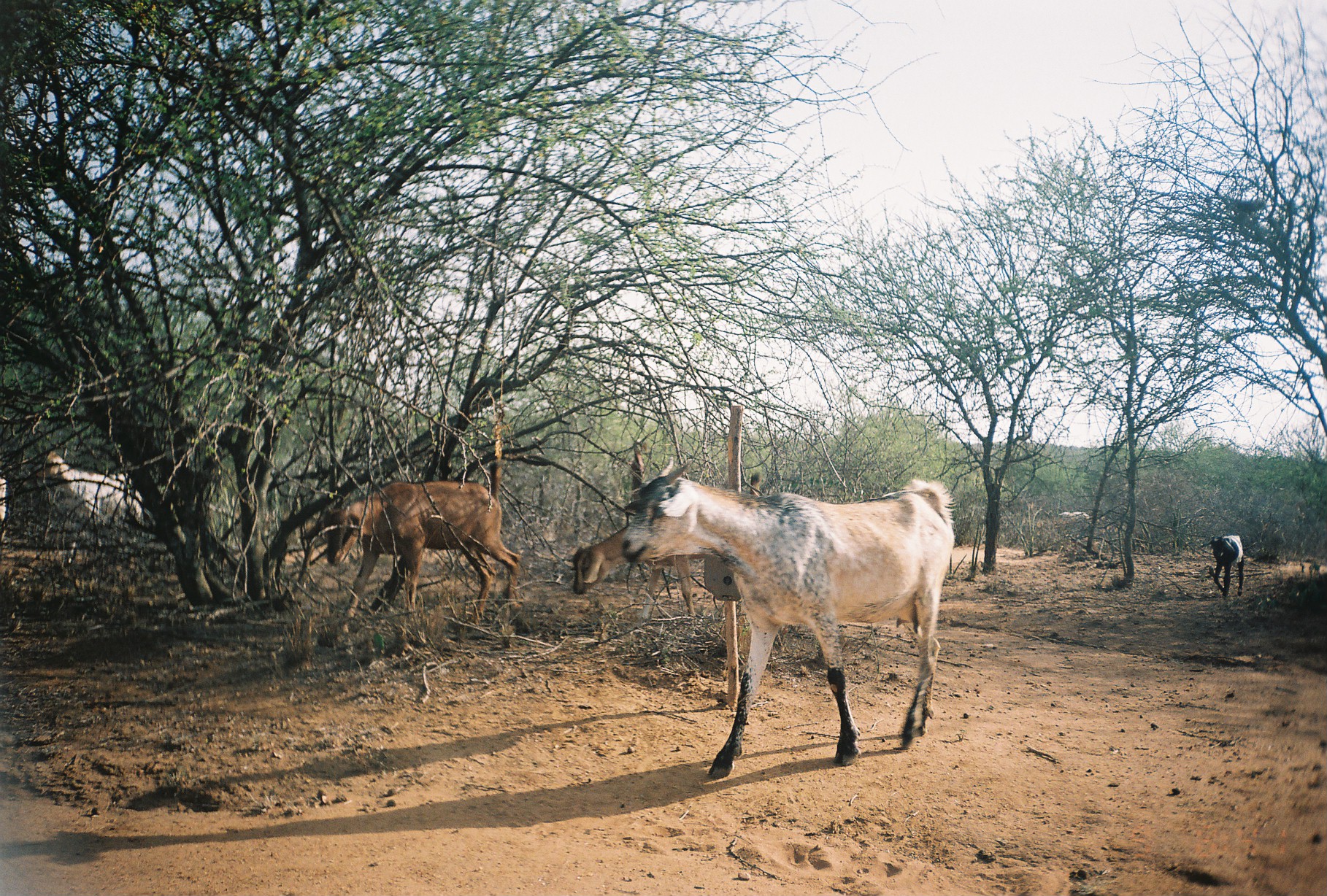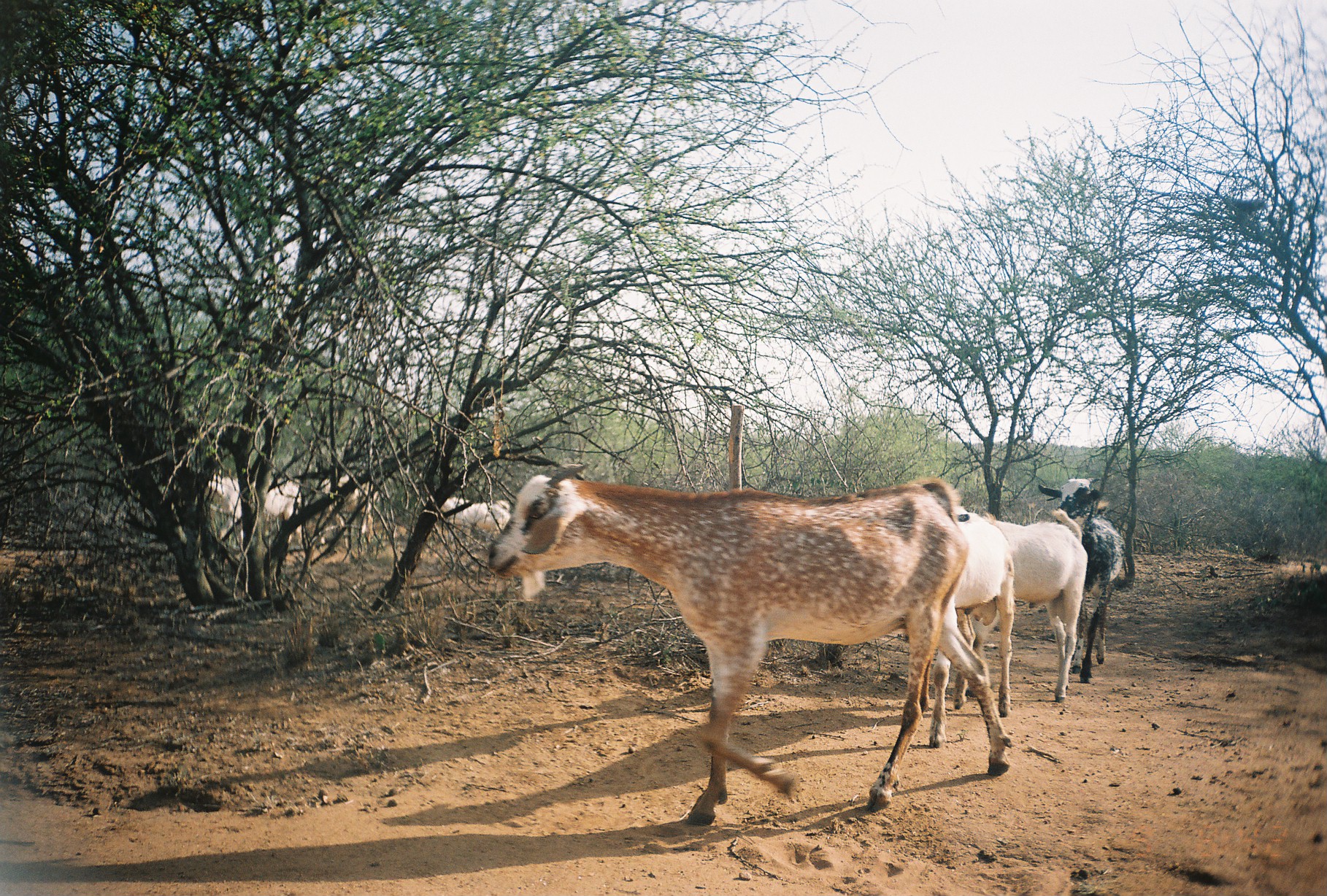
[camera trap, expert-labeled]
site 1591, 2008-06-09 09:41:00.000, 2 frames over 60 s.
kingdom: Animalia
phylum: Chordata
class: Mammalia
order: Artiodactyla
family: Bovidae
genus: Capra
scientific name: Capra aegagrus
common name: wild goat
Capra aegagrus (wild goat), count 5.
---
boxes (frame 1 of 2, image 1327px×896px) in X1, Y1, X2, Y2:
capra aegagrus: 617, 452, 957, 780; 300, 477, 520, 640; 570, 522, 715, 627; 36, 451, 154, 542; 1200, 534, 1244, 598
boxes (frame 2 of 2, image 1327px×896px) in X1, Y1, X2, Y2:
capra aegagrus: 486, 460, 1013, 828; 980, 507, 1088, 703; 1037, 475, 1127, 684; 947, 504, 1012, 718; 202, 472, 307, 550; 436, 496, 510, 560; 316, 471, 378, 542